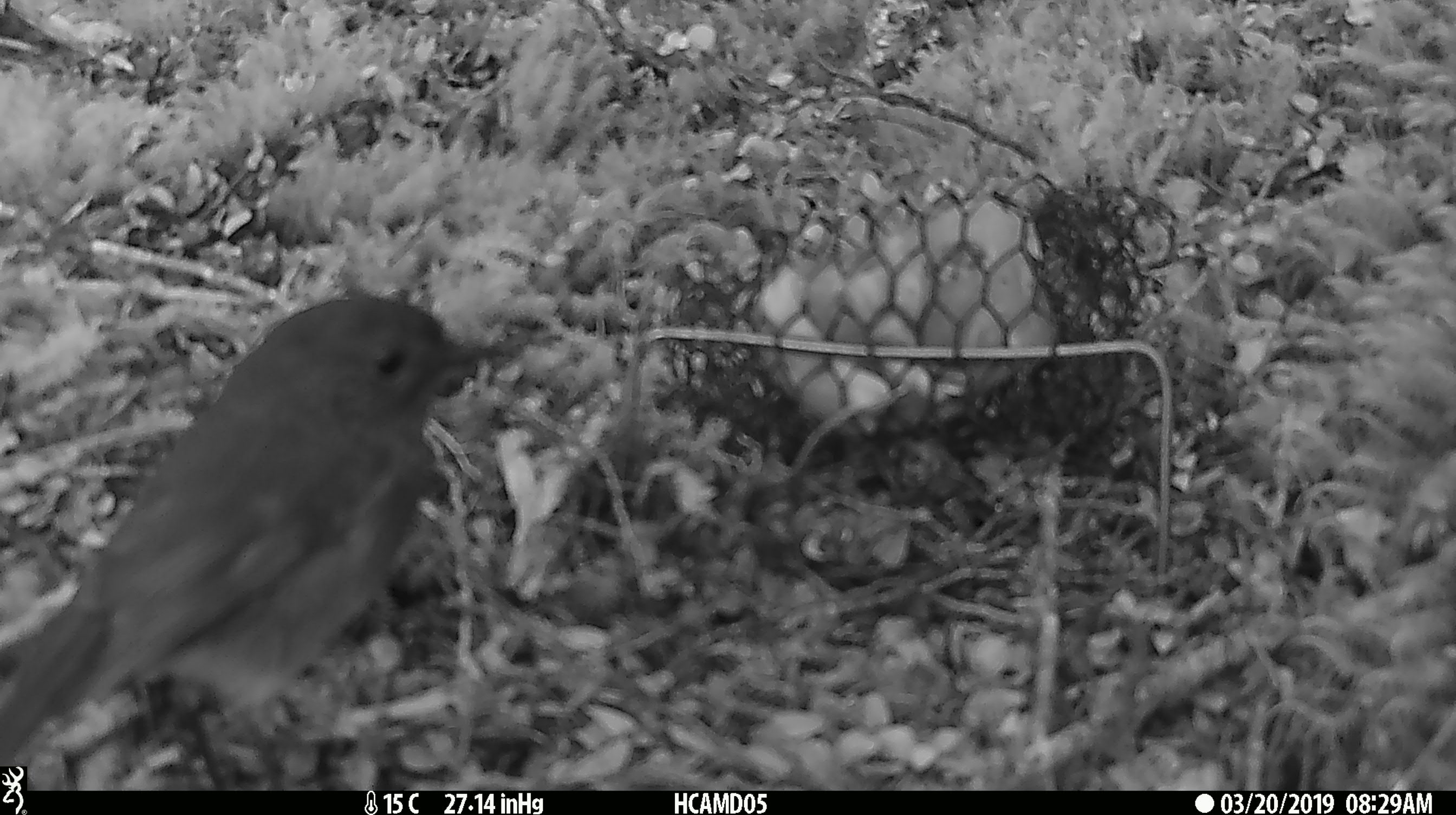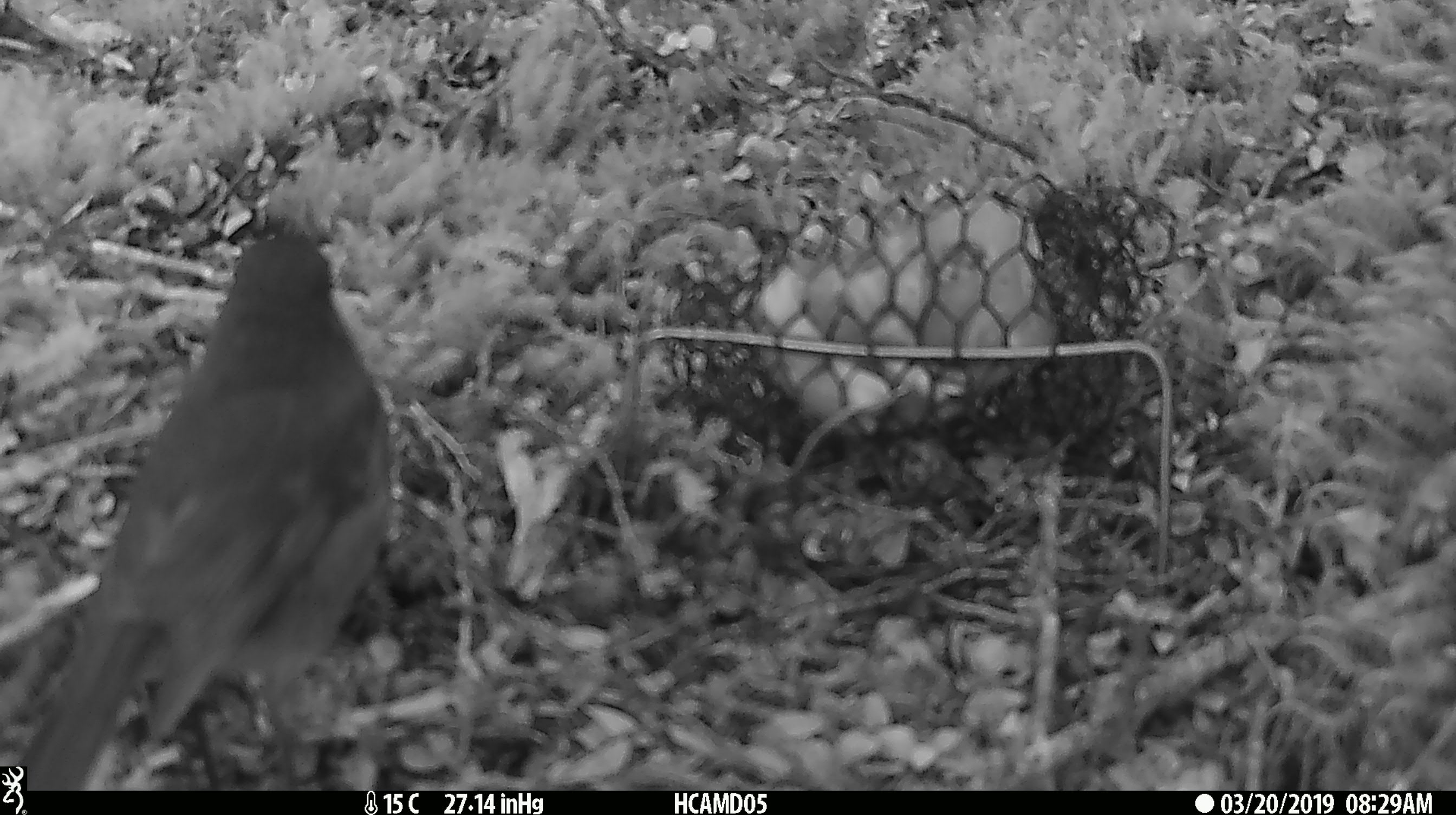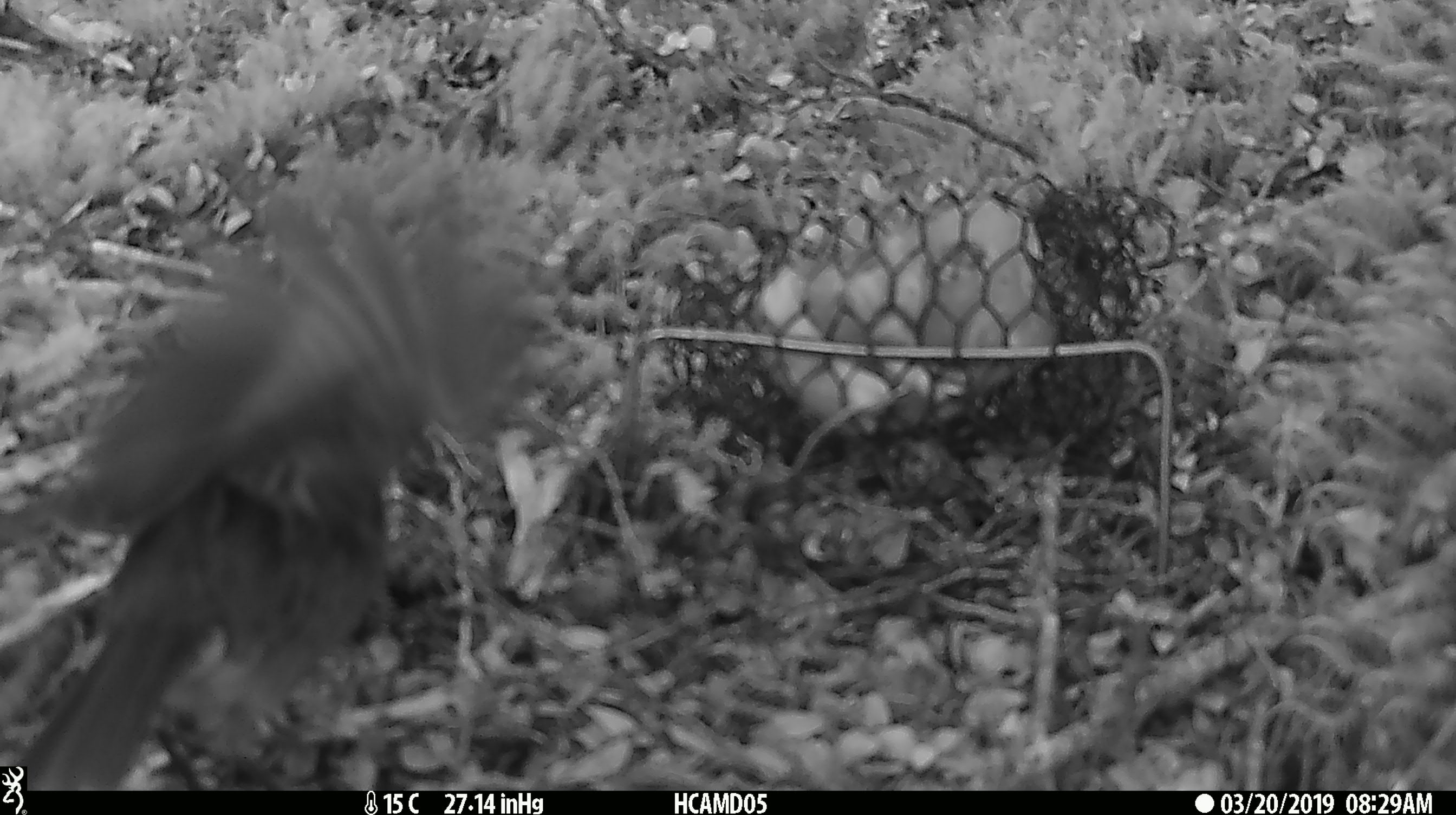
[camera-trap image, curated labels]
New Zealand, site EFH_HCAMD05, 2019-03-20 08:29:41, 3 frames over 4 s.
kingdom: Animalia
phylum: Chordata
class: Aves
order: Passeriformes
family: Petroicidae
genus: Petroica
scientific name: Petroica australis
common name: new zealand robin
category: robin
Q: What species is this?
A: Robin (new zealand robin) (Petroica australis).